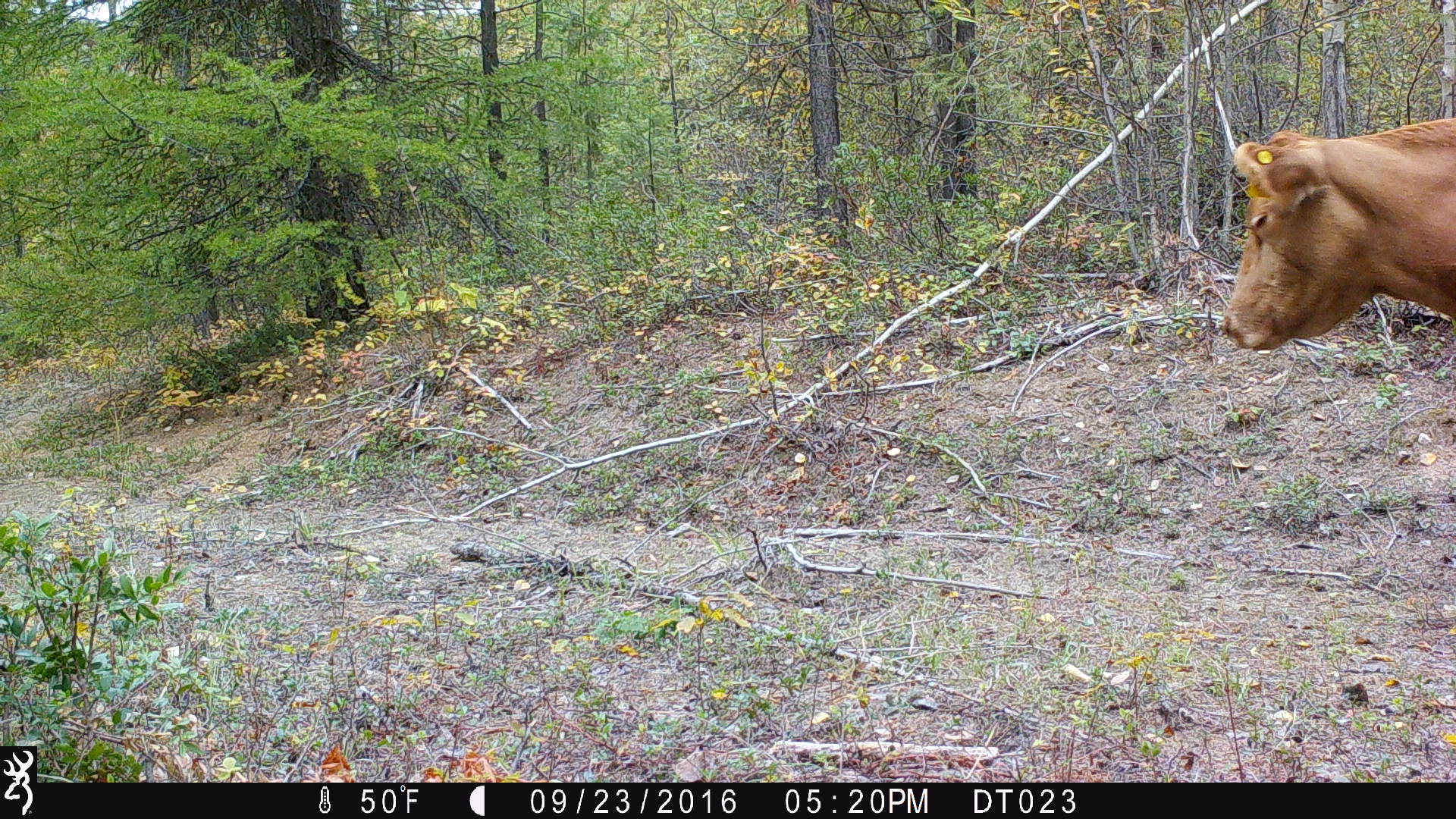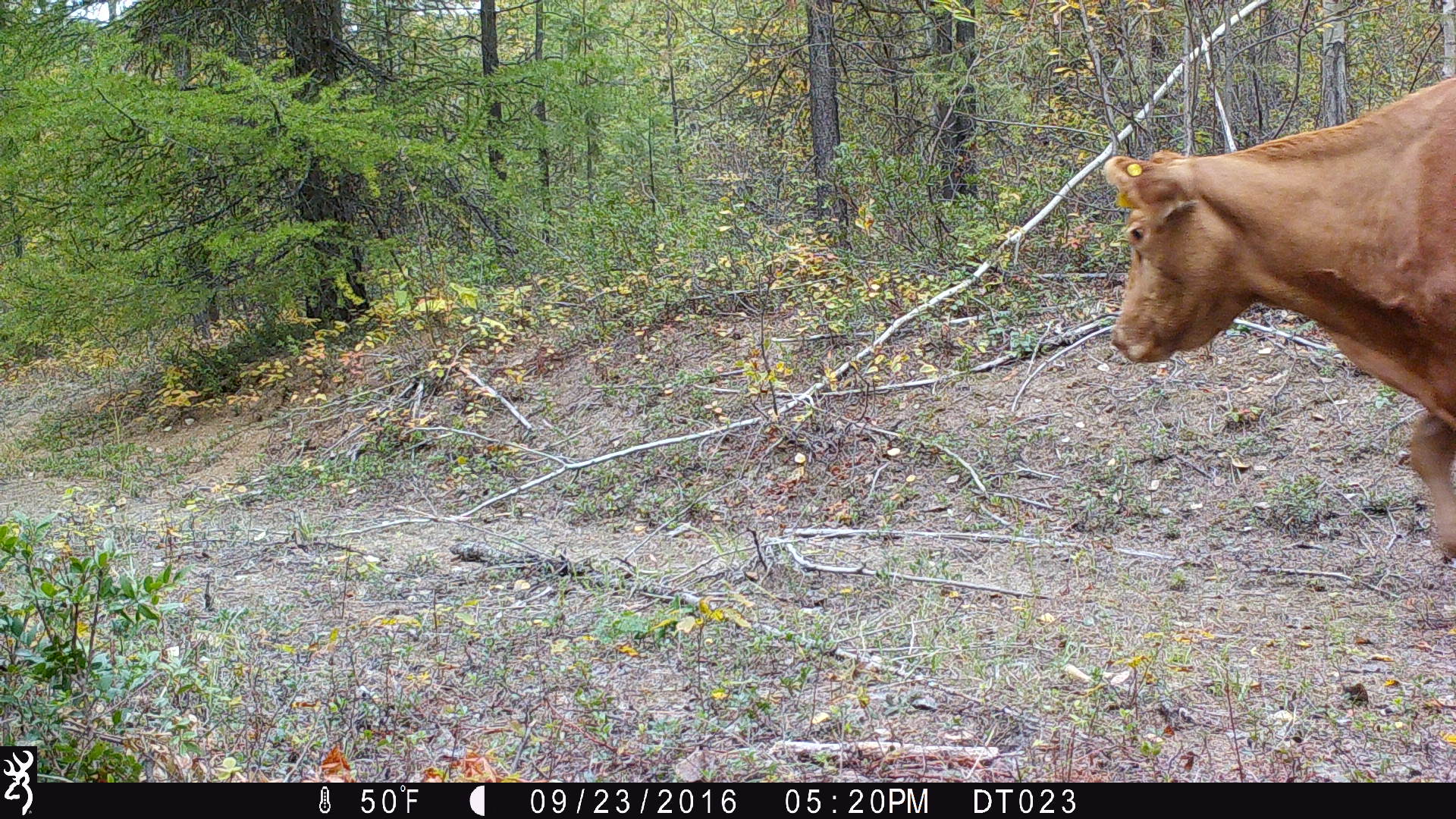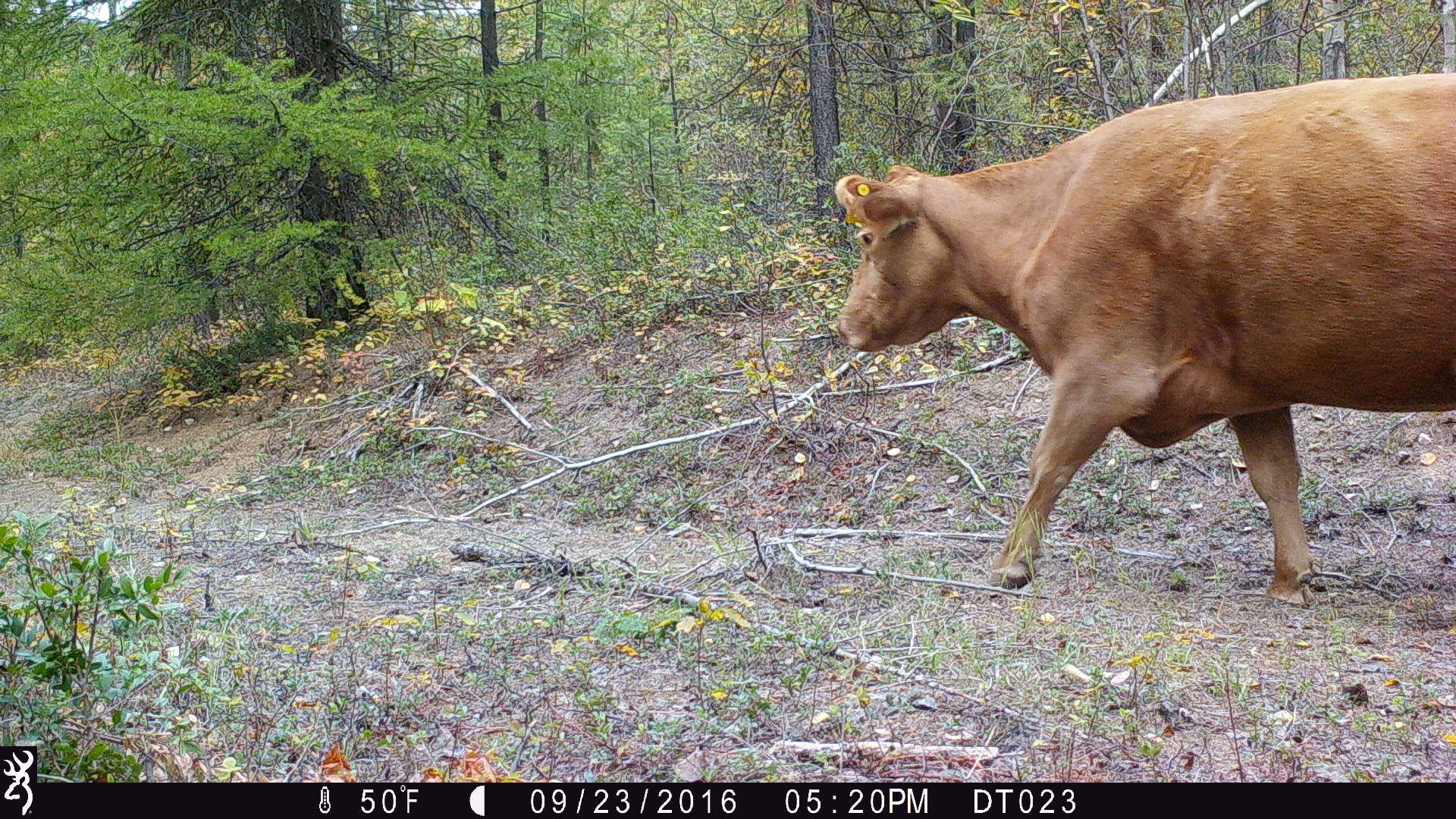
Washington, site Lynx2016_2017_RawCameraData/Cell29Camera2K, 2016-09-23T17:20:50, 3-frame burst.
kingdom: Animalia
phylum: Chordata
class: Mammalia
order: Artiodactyla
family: Bovidae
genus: Bos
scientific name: Bos taurus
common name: domestic cattle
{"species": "domestic cattle (Bos taurus)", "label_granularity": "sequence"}